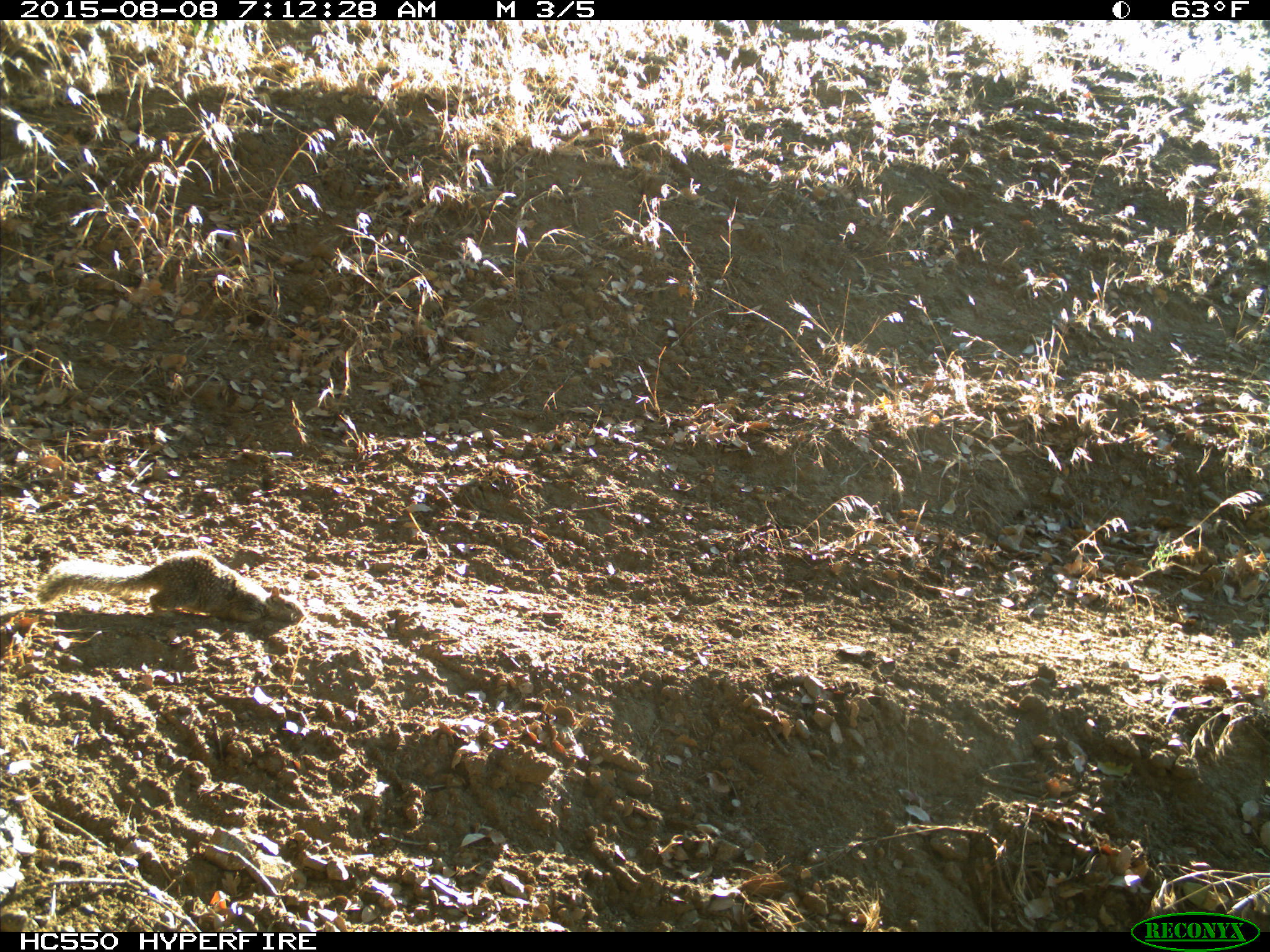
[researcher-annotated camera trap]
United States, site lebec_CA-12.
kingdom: Animalia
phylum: Chordata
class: Mammalia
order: Rodentia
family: Sciuridae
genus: Otospermophilus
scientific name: Otospermophilus beecheyi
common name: california ground squirrel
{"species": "Otospermophilus beecheyi (california ground squirrel)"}